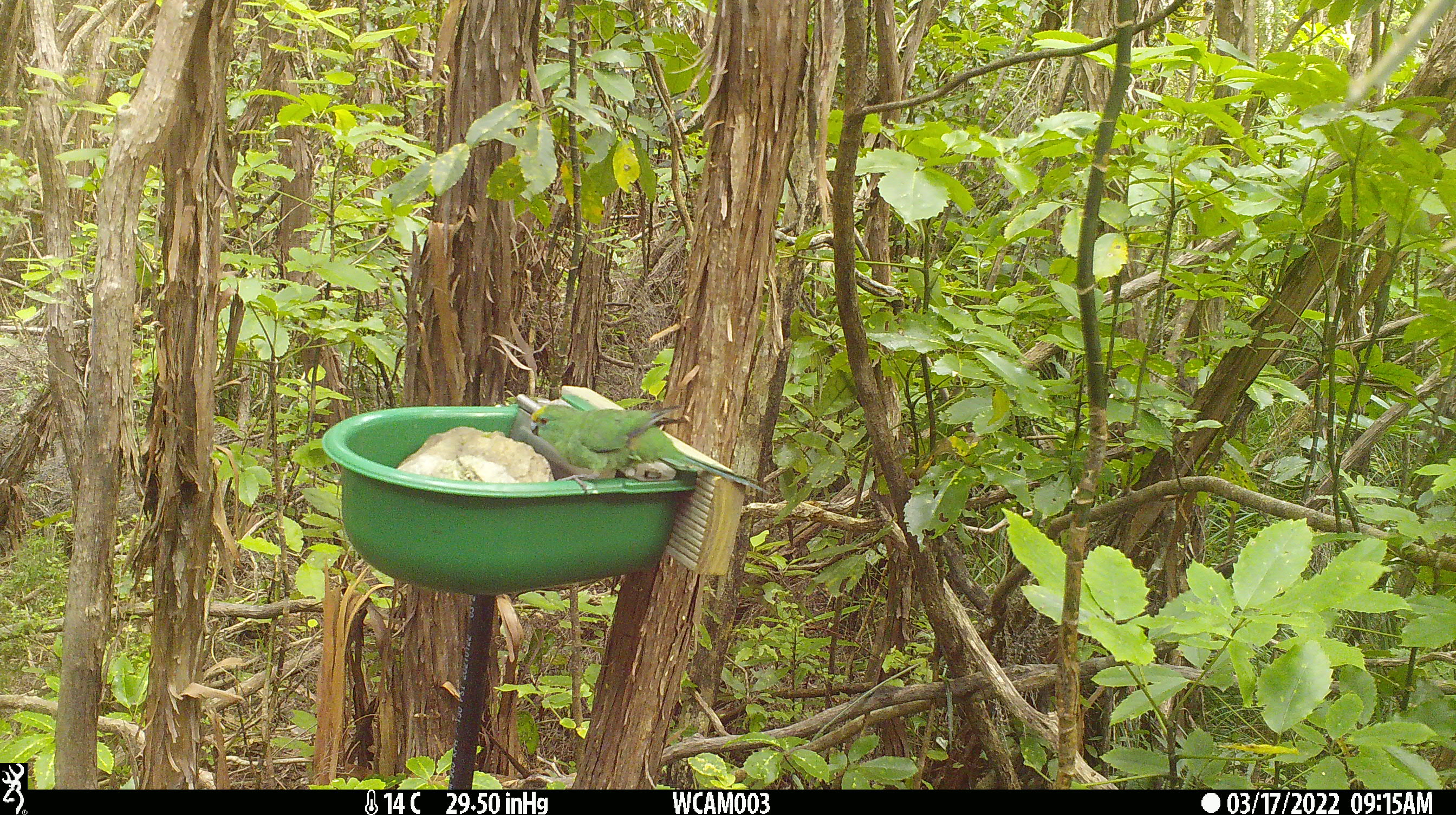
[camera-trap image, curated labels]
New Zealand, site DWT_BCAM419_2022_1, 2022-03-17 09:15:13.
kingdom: Animalia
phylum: Chordata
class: Aves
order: Psittaciformes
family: Psittaculidae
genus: Cyanoramphus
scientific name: Cyanoramphus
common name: parakeet